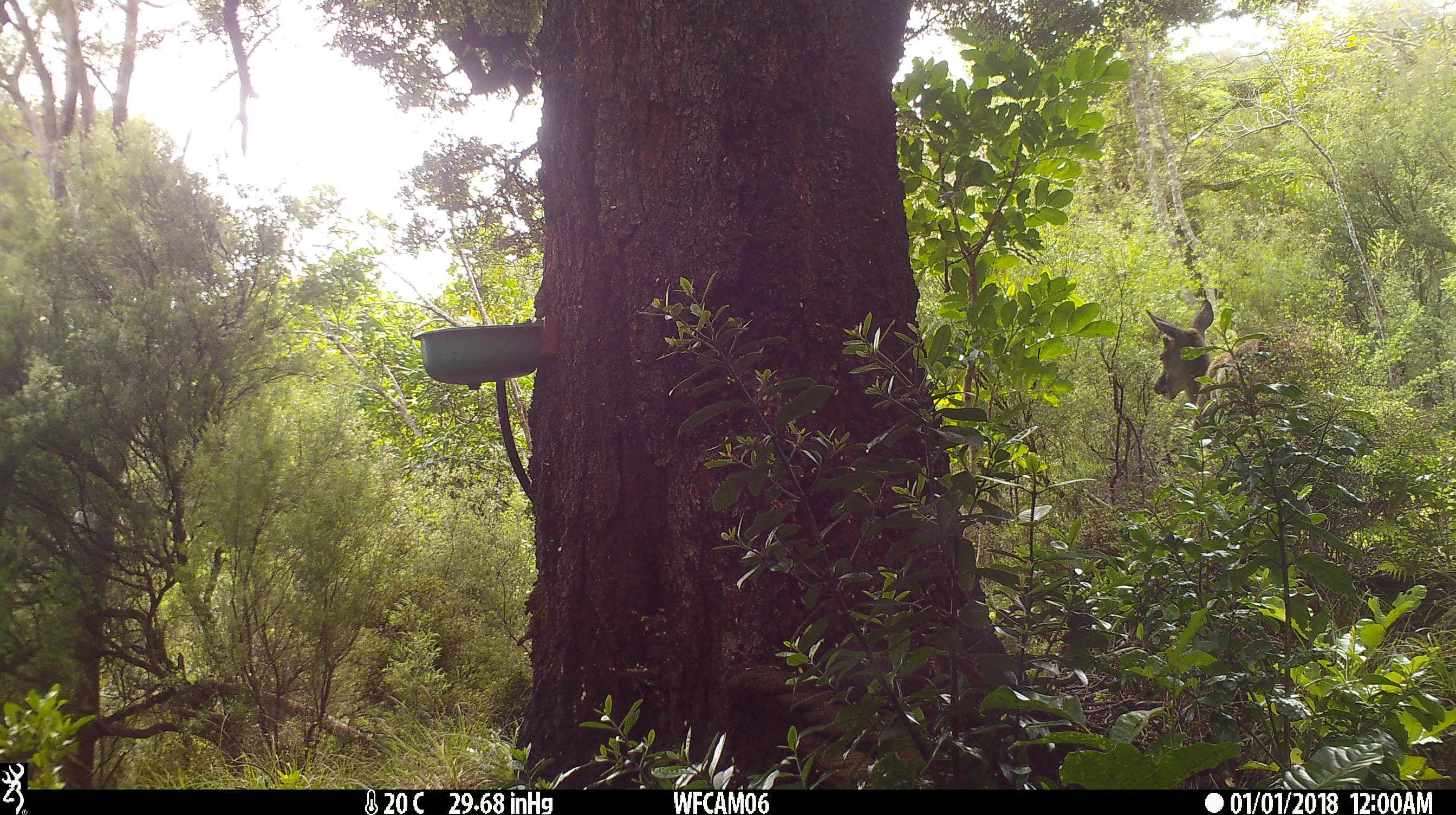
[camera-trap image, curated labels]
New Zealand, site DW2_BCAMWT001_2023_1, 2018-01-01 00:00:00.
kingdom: Animalia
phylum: Chordata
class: Mammalia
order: Artiodactyla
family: Cervidae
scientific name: Cervidae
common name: deer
Deer (Cervidae).